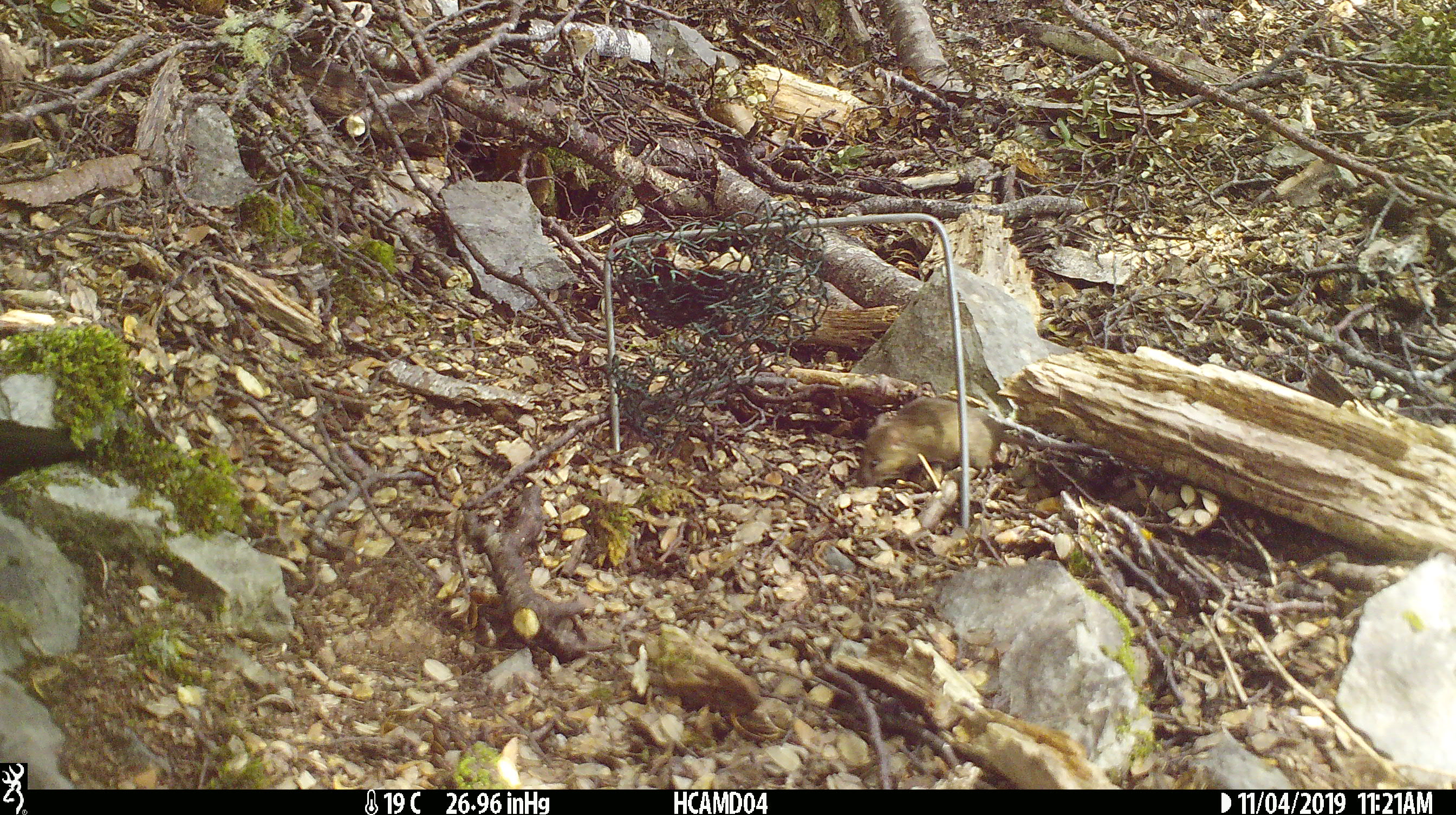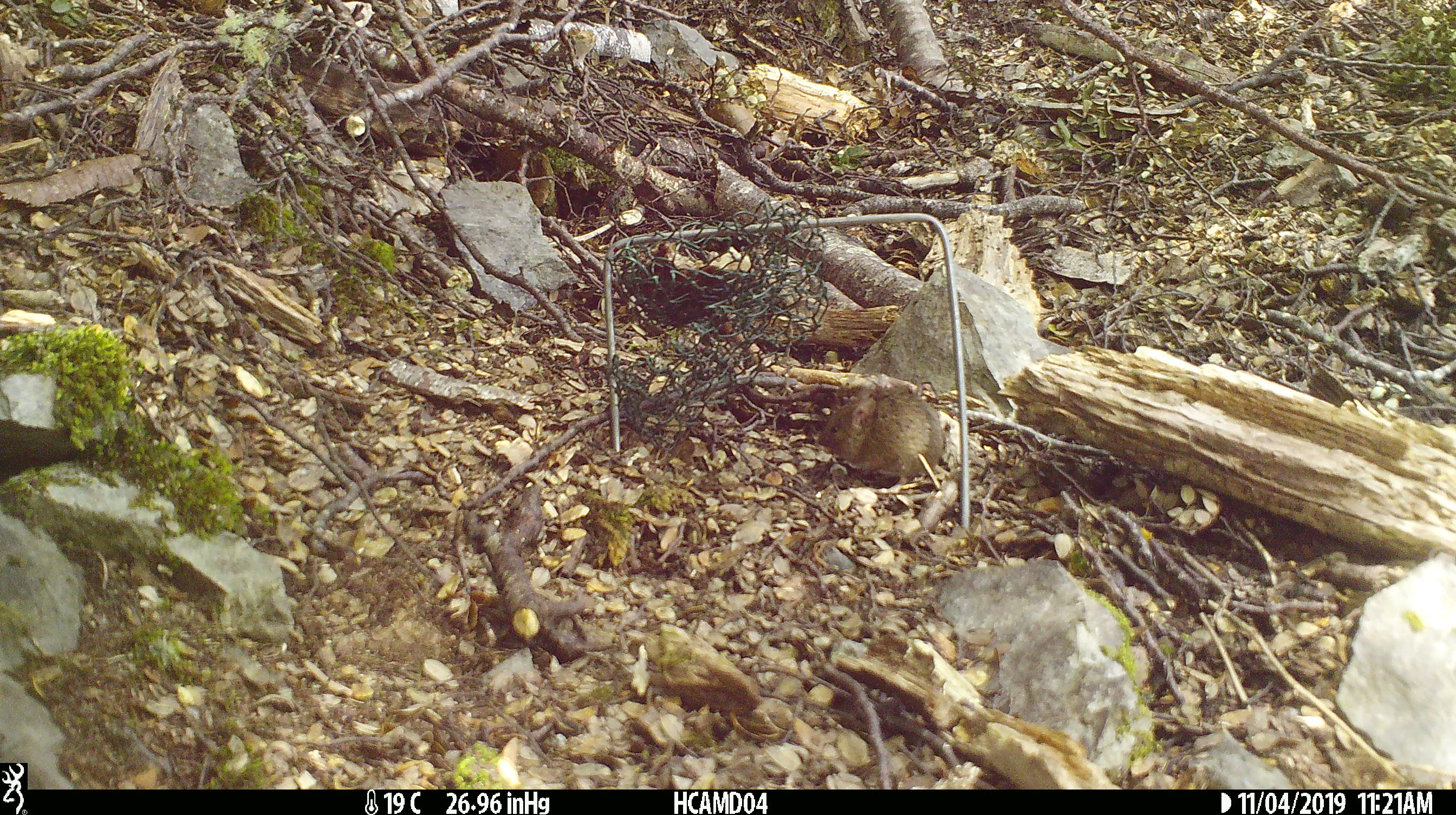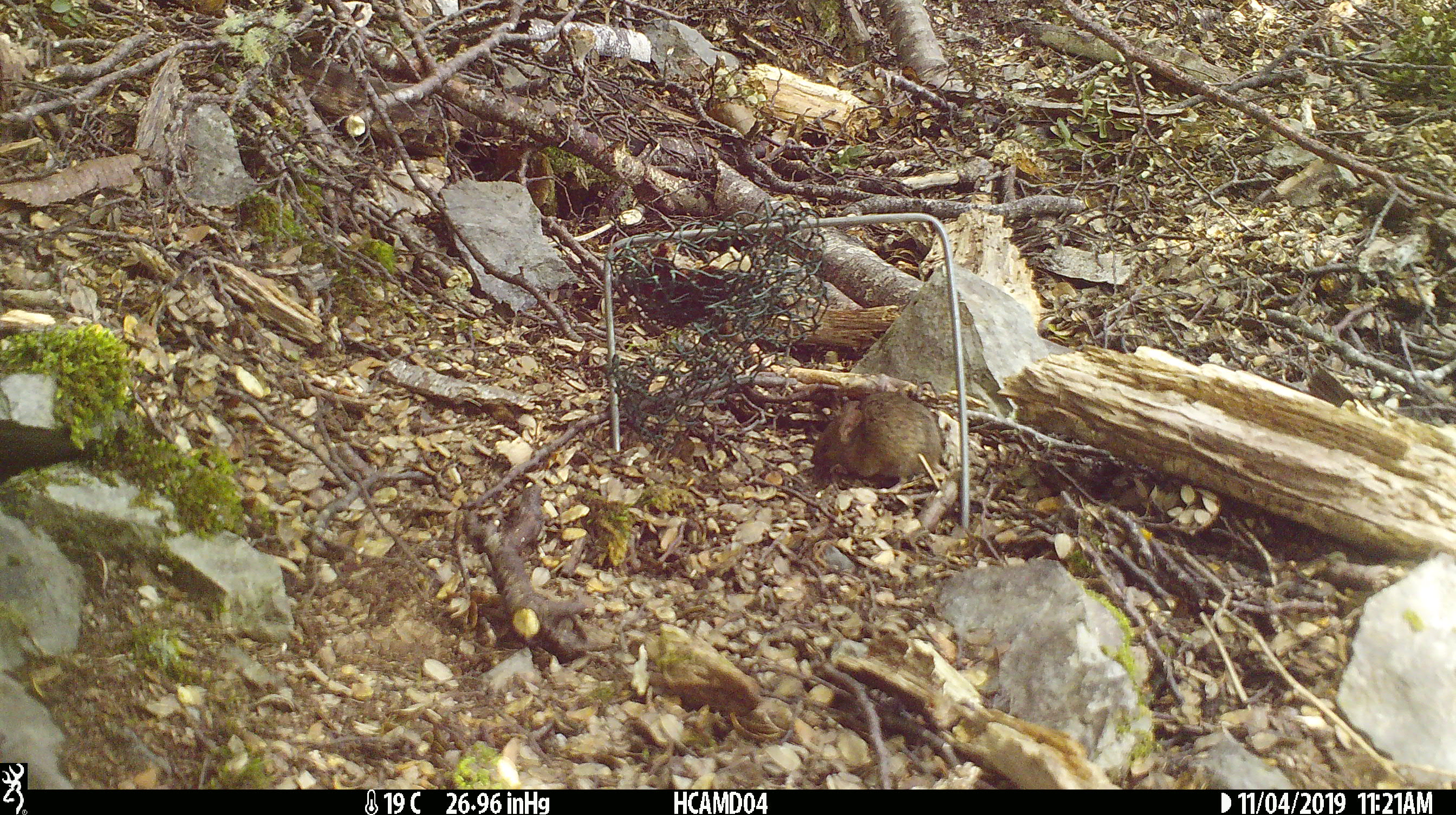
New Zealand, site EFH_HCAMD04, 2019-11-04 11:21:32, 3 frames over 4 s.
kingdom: Animalia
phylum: Chordata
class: Mammalia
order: Rodentia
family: Muridae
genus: Mus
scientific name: Mus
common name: mouse